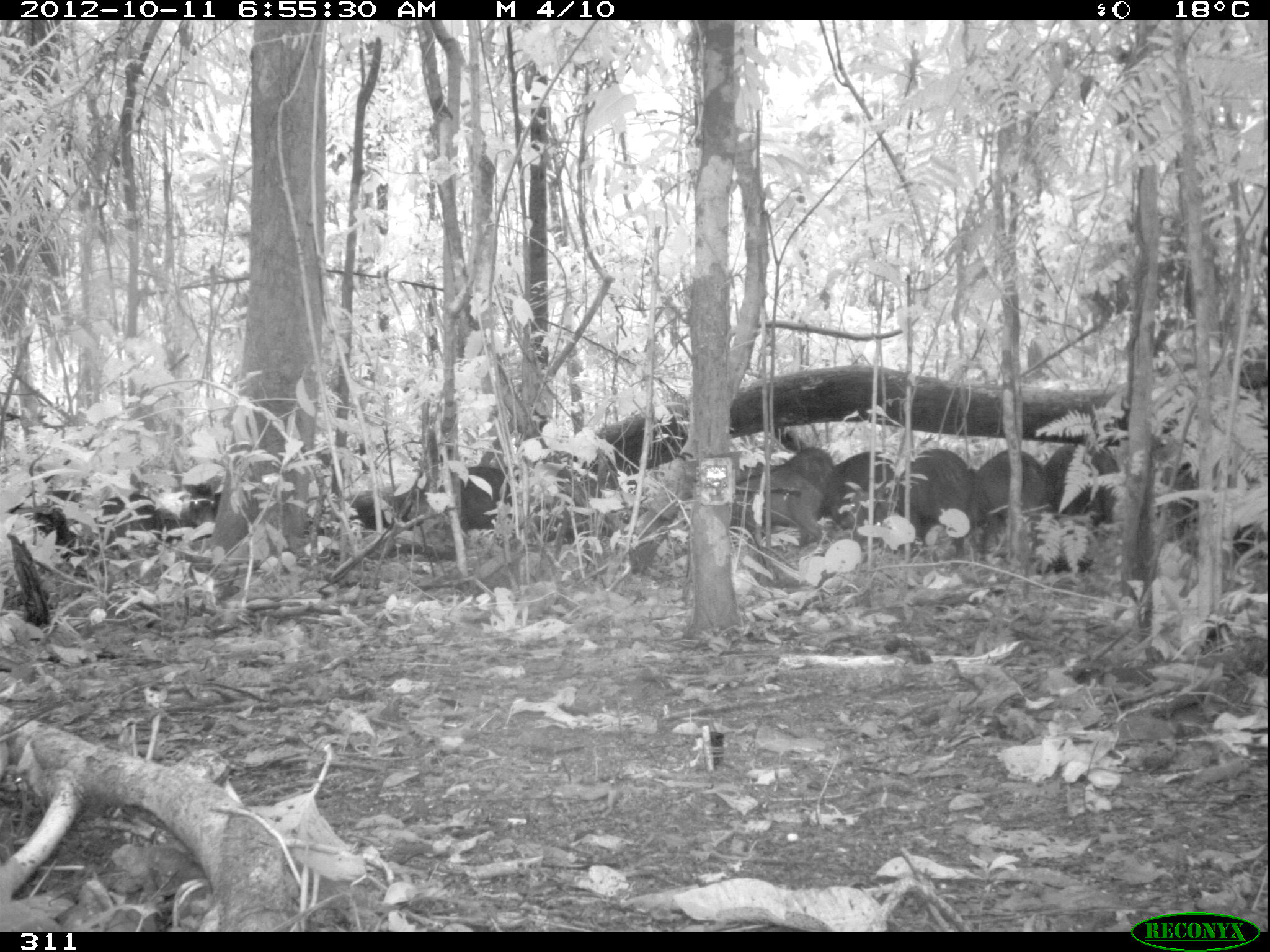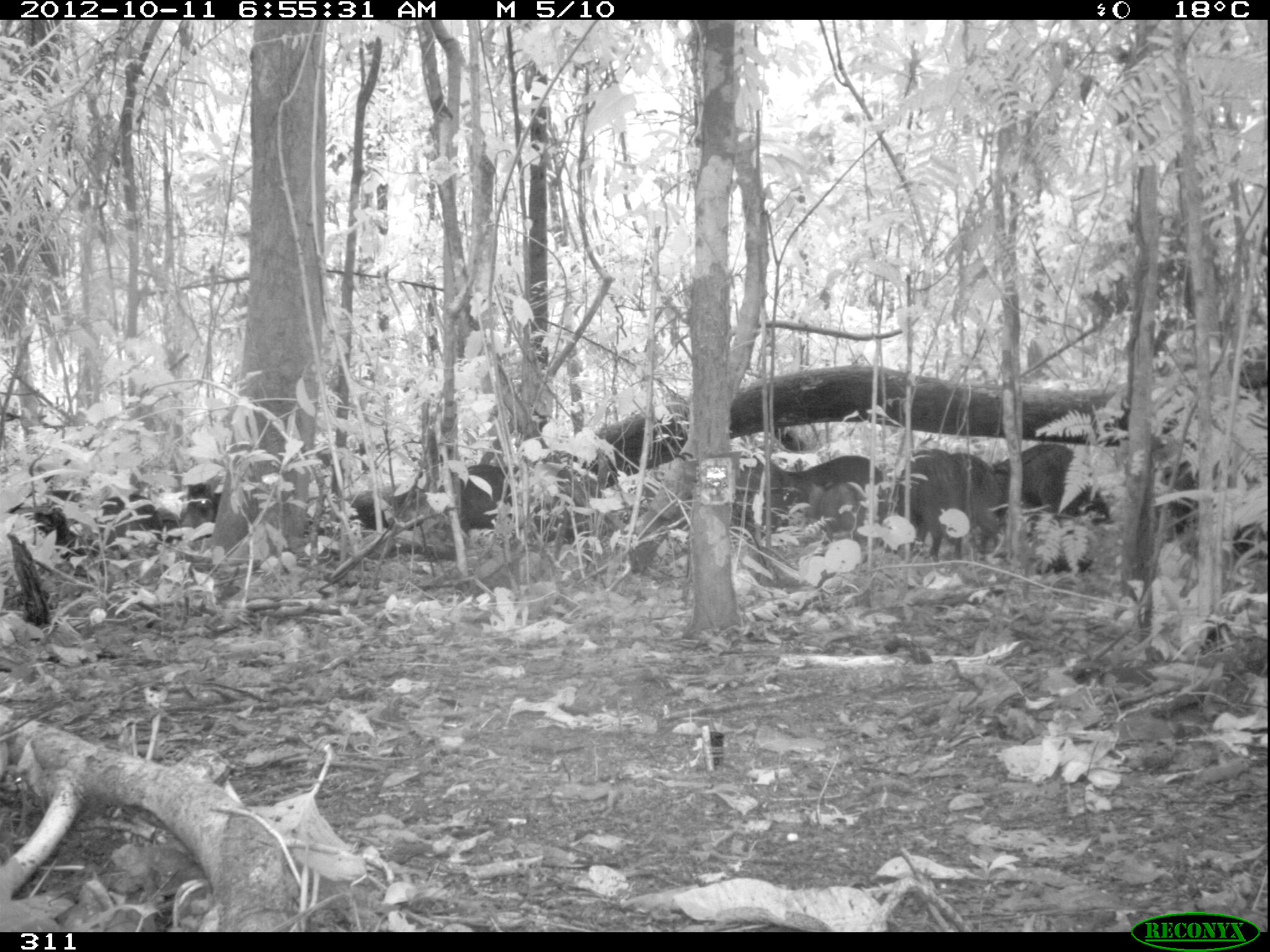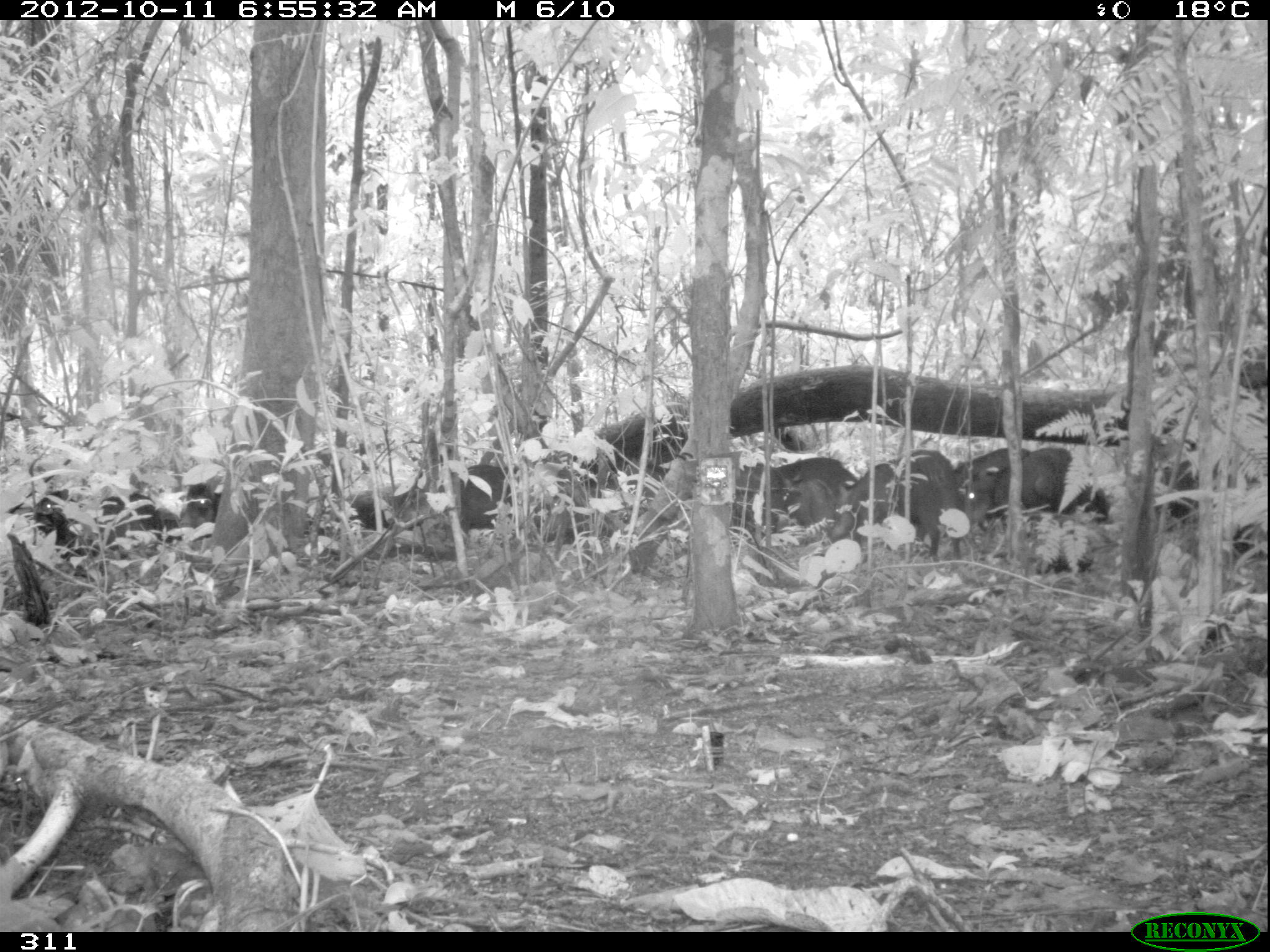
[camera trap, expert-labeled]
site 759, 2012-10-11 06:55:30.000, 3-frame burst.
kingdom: Animalia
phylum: Chordata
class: Mammalia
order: Artiodactyla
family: Tayassuidae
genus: Tayassu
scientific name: Tayassu pecari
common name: white-lipped peccary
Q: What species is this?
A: Tayassu pecari (white-lipped peccary).